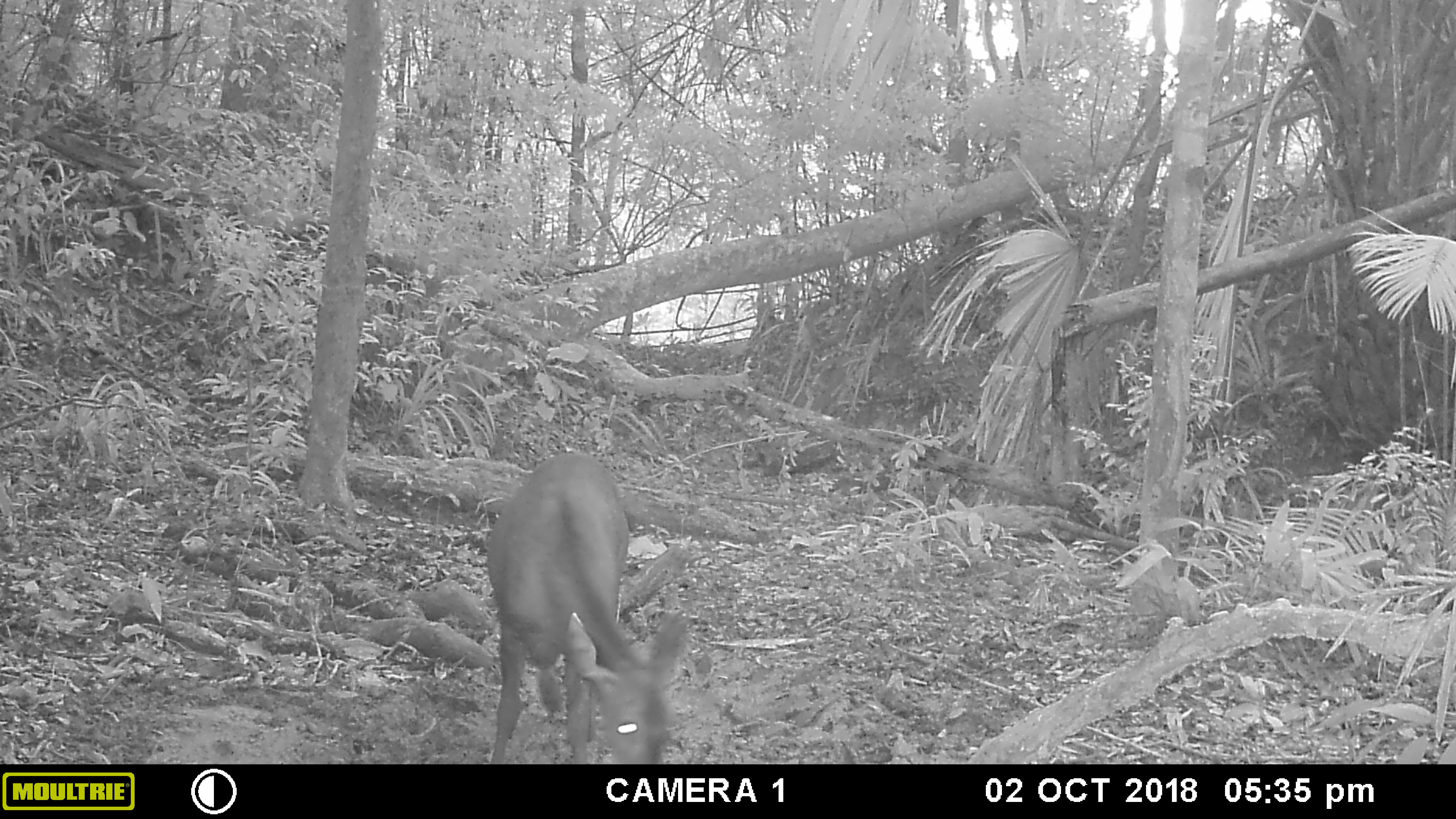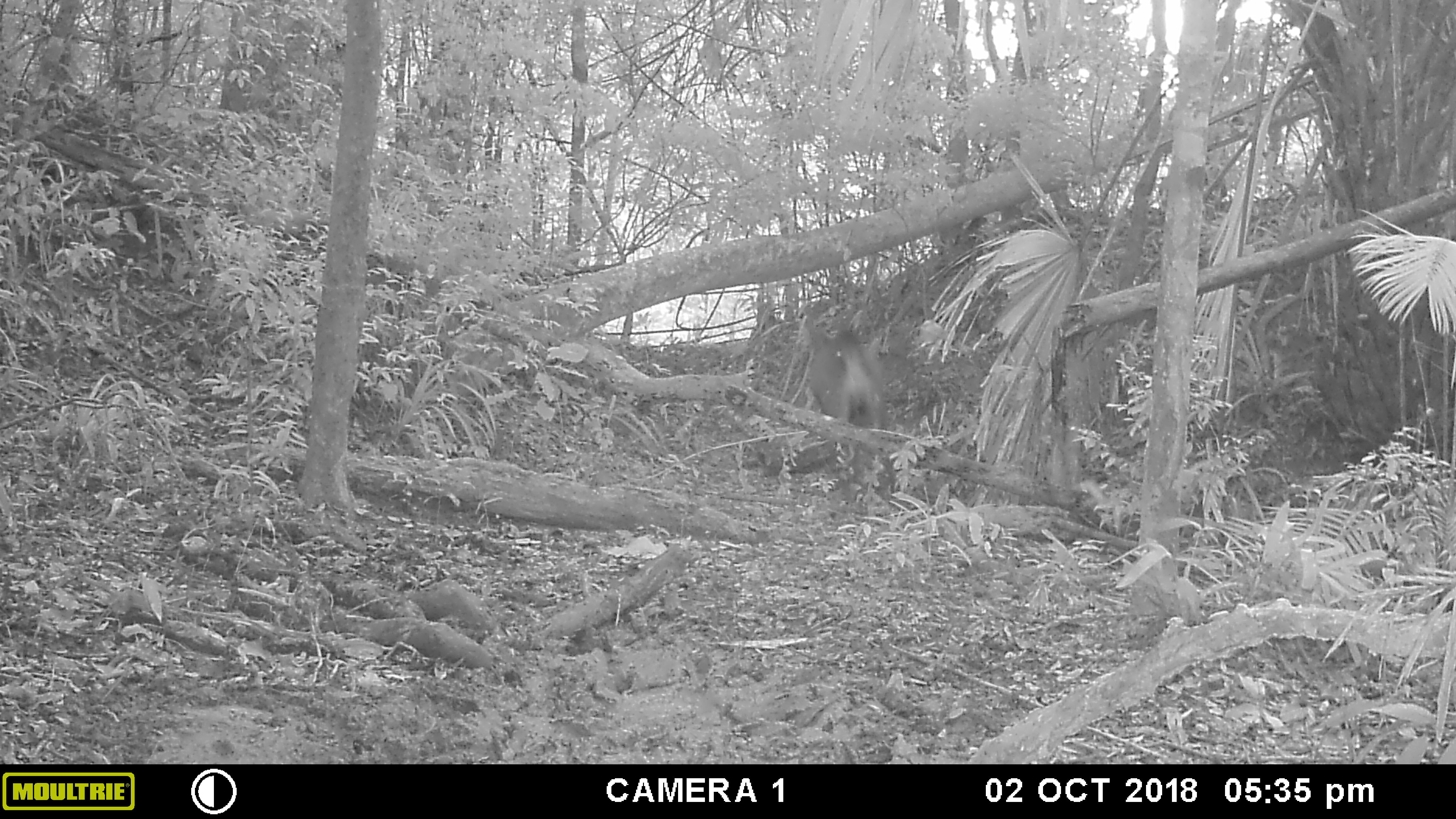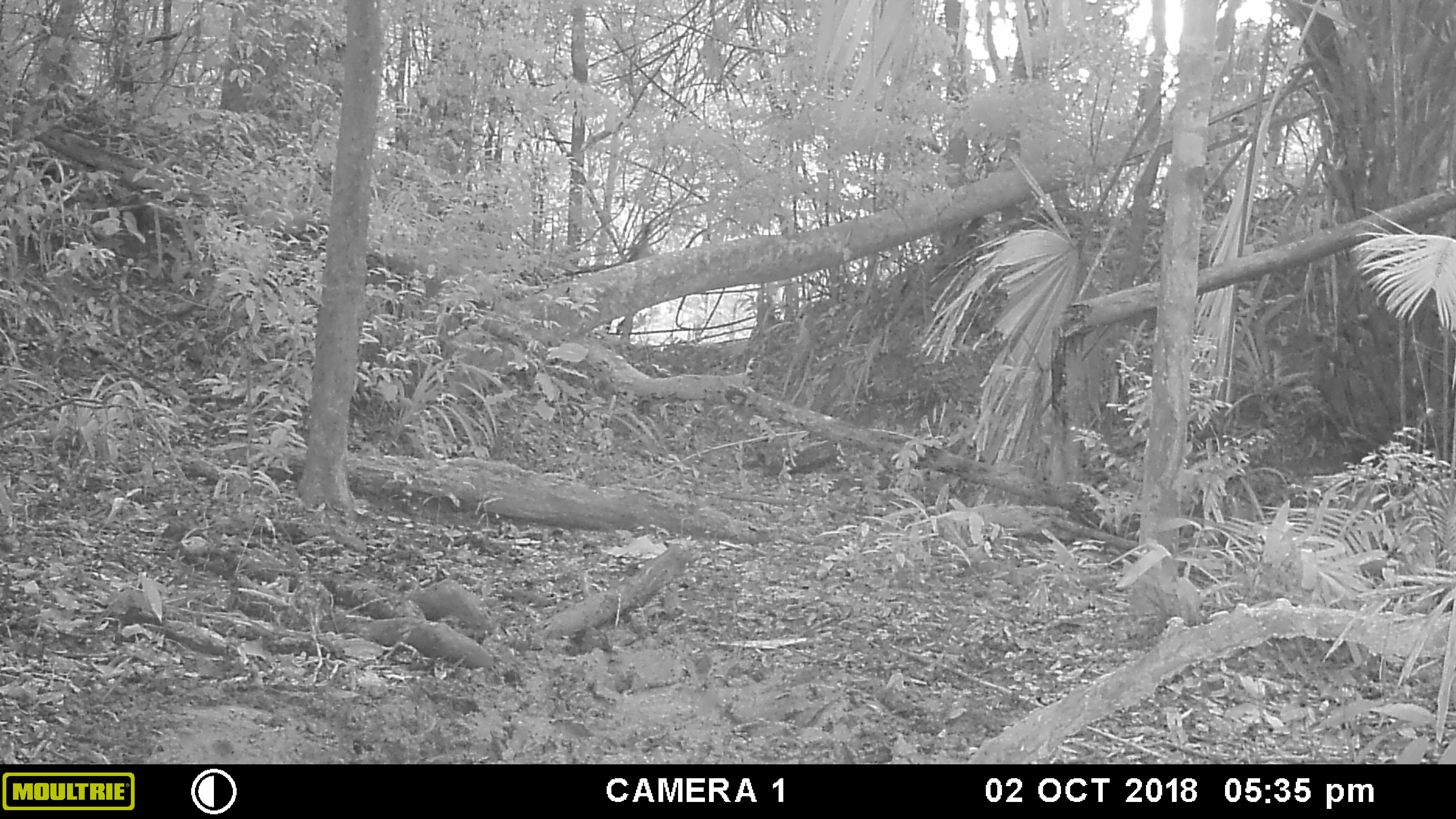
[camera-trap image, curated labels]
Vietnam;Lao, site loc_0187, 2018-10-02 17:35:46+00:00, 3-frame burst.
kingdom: Animalia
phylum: Chordata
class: Mammalia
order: Artiodactyla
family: Cervidae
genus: Rusa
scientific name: Rusa unicolor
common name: sambar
Sambar (Rusa unicolor). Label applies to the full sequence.